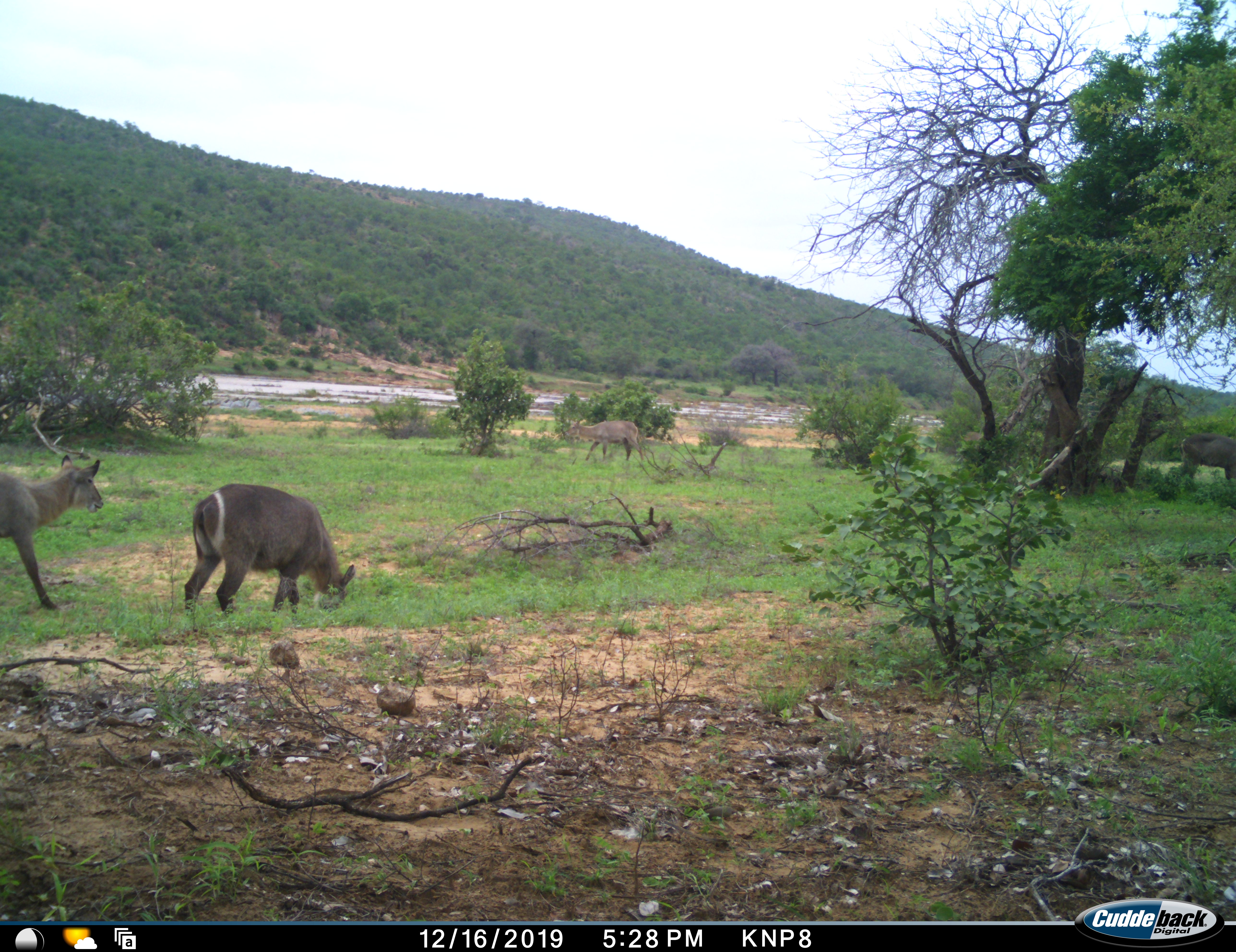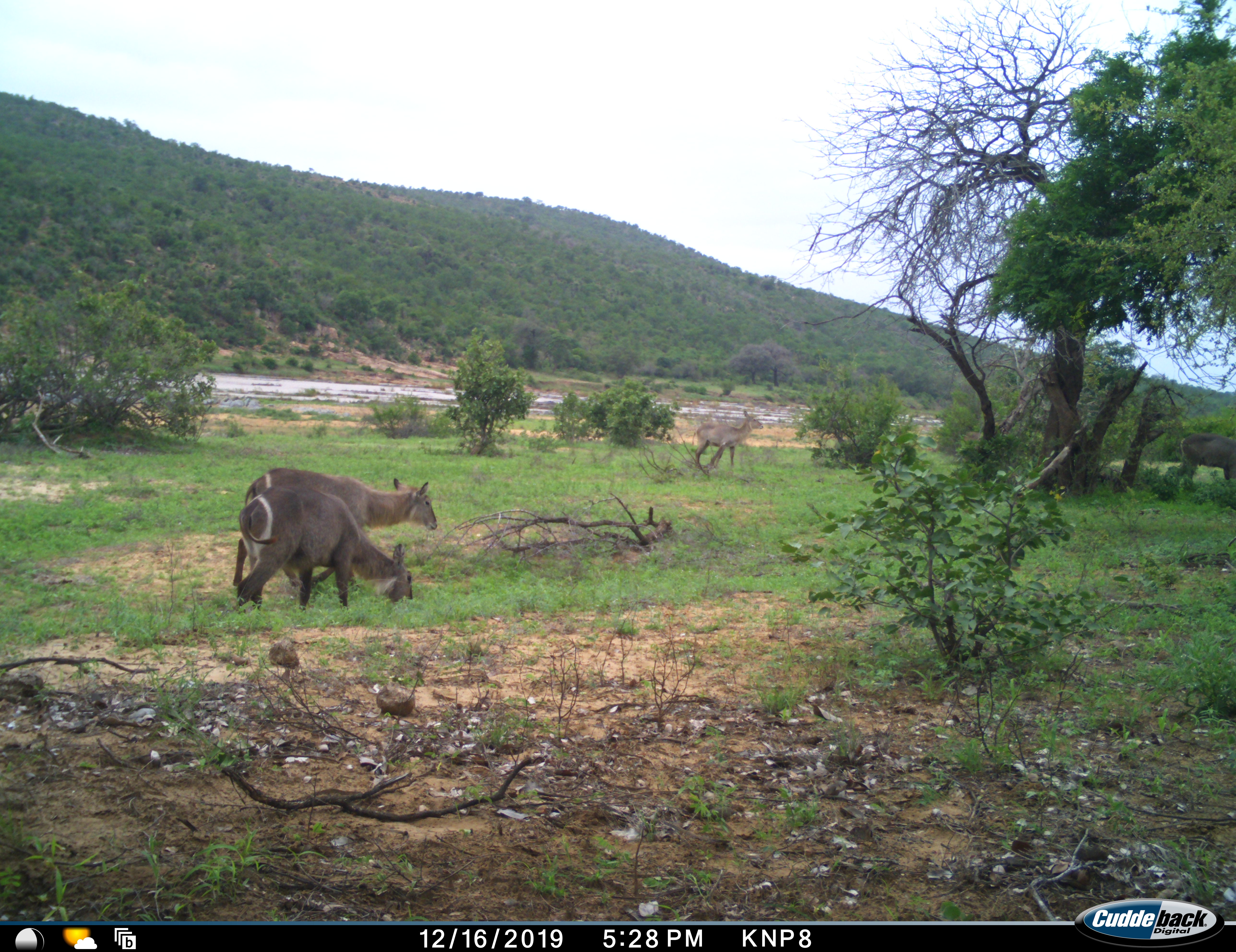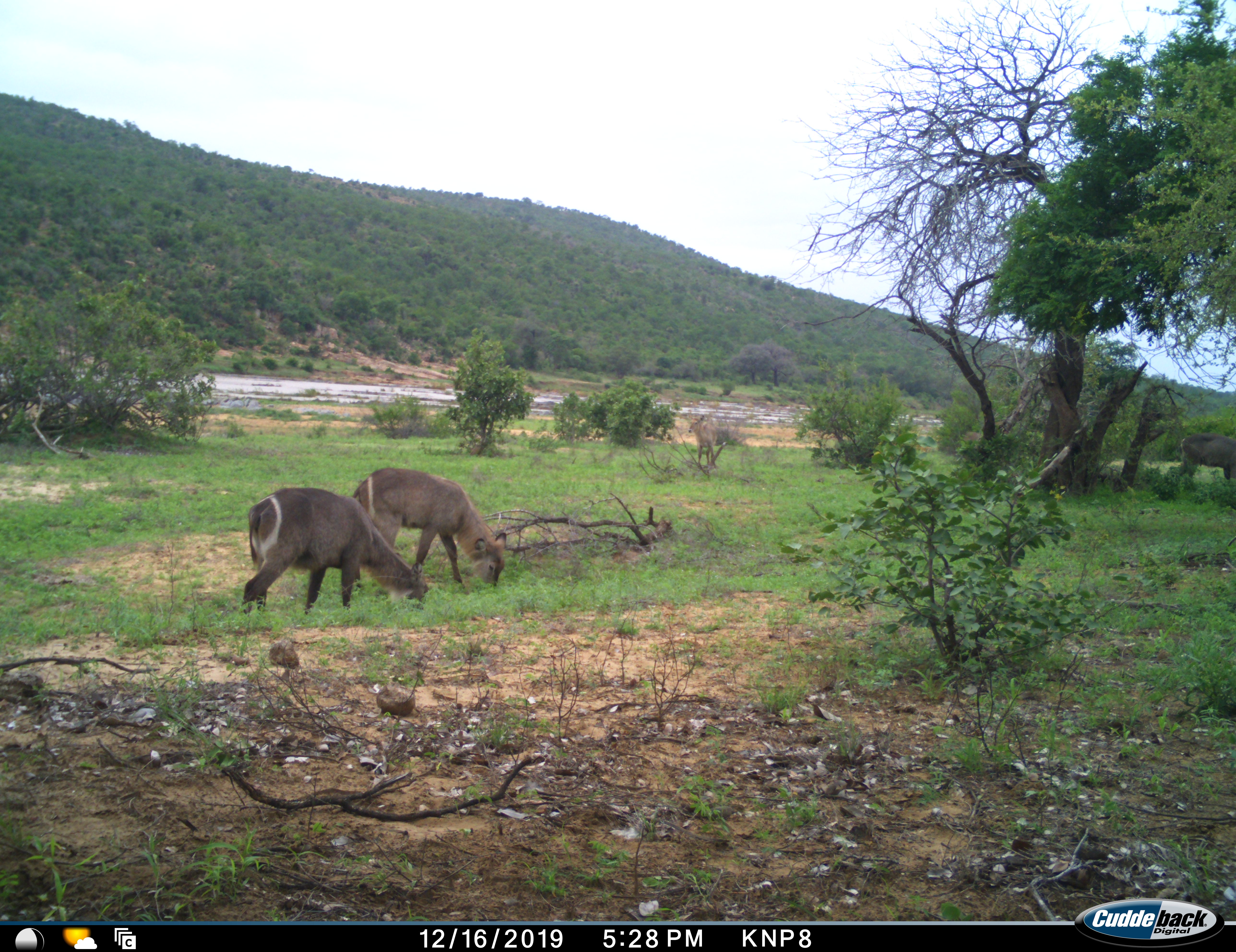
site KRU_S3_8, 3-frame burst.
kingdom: Animalia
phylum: Chordata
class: Mammalia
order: Artiodactyla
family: Bovidae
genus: Kobus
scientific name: Kobus ellipsiprymnus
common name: waterbuck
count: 4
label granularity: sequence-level